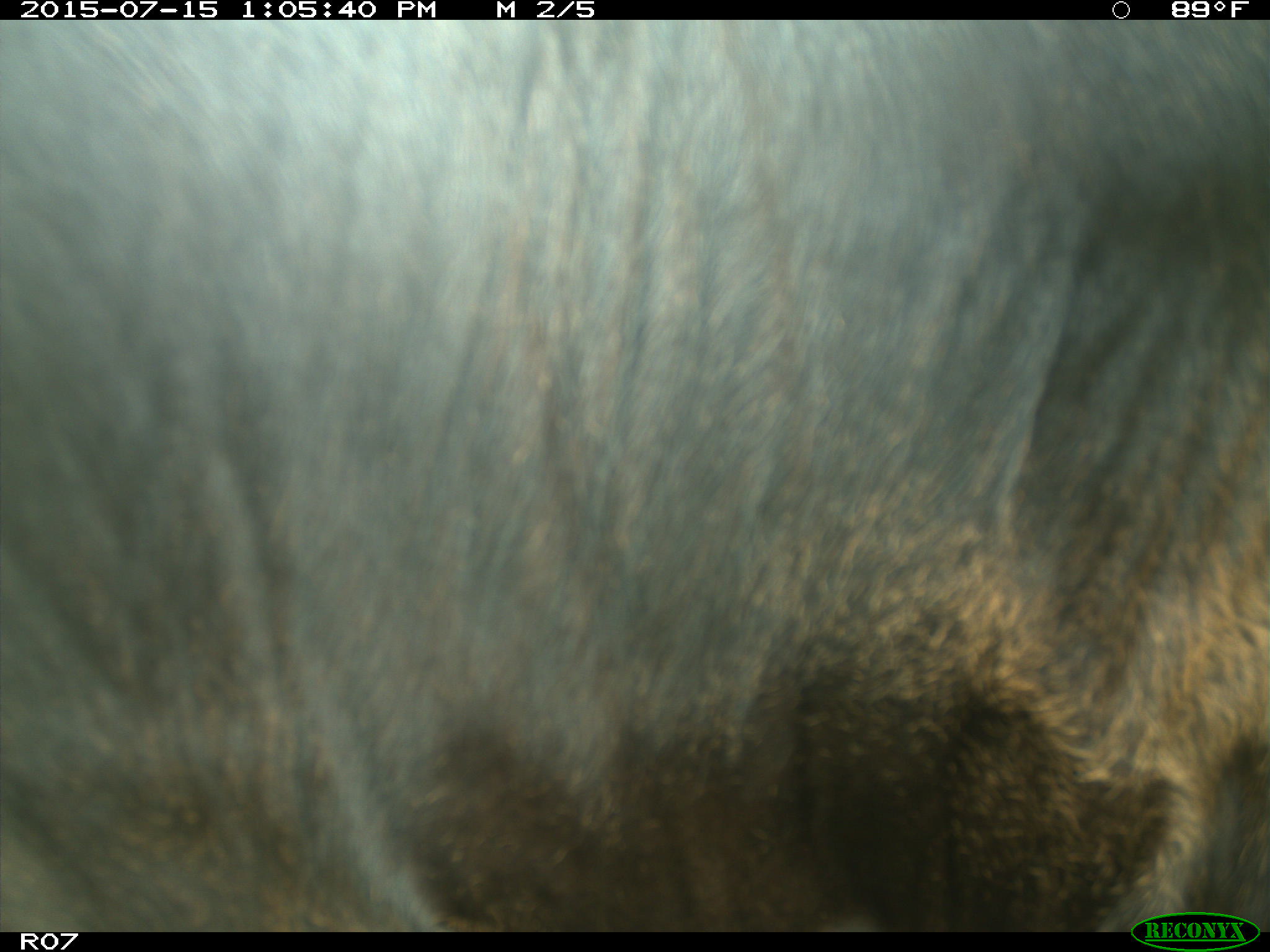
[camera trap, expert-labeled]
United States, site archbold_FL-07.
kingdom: Animalia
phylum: Chordata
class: Mammalia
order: Artiodactyla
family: Bovidae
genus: Bos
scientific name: Bos taurus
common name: domestic cow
Bos taurus (domestic cow).